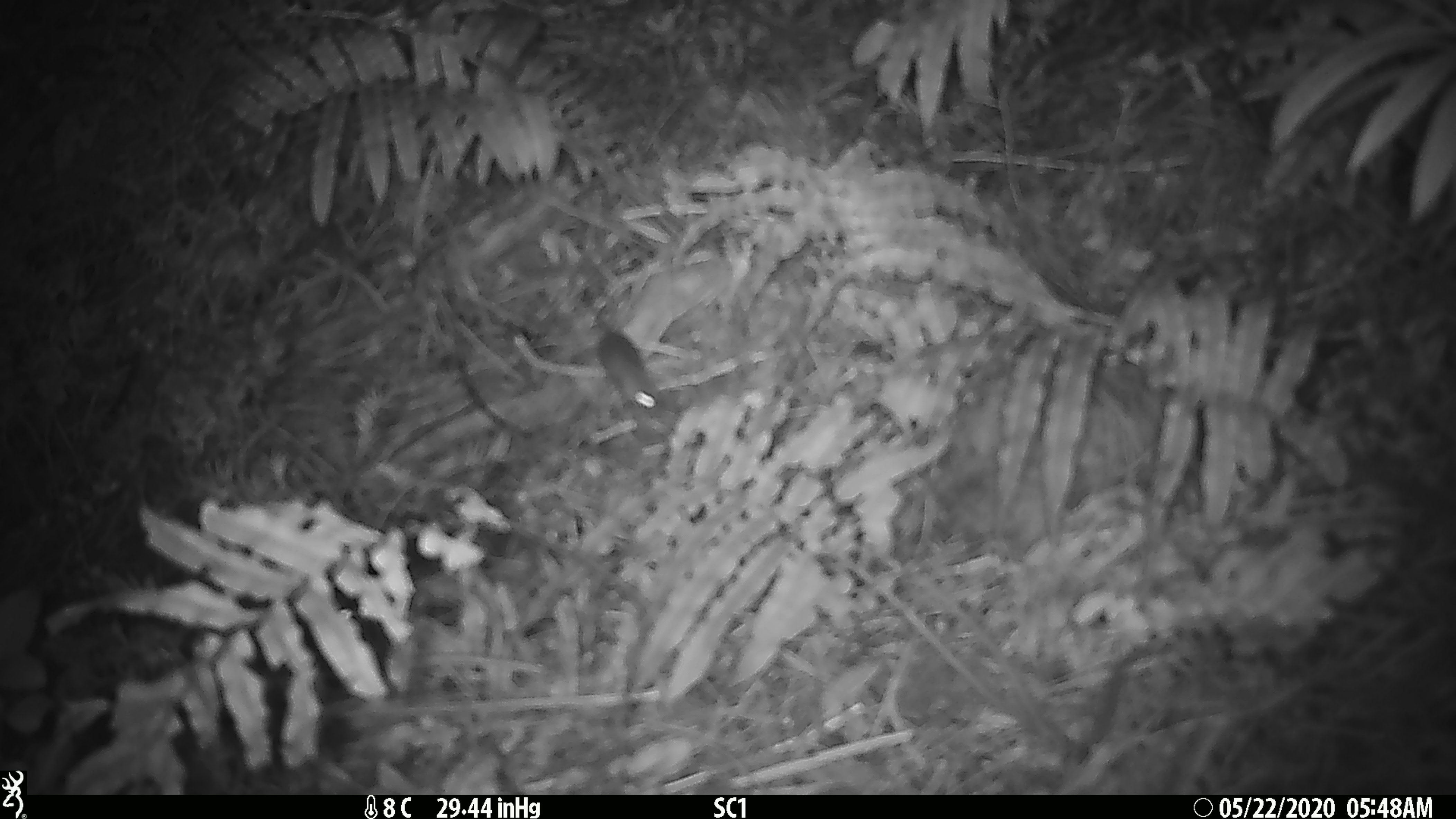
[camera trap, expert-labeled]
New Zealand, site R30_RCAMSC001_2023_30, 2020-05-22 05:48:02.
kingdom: Animalia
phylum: Chordata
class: Mammalia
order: Rodentia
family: Muridae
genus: Mus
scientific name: Mus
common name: mouse